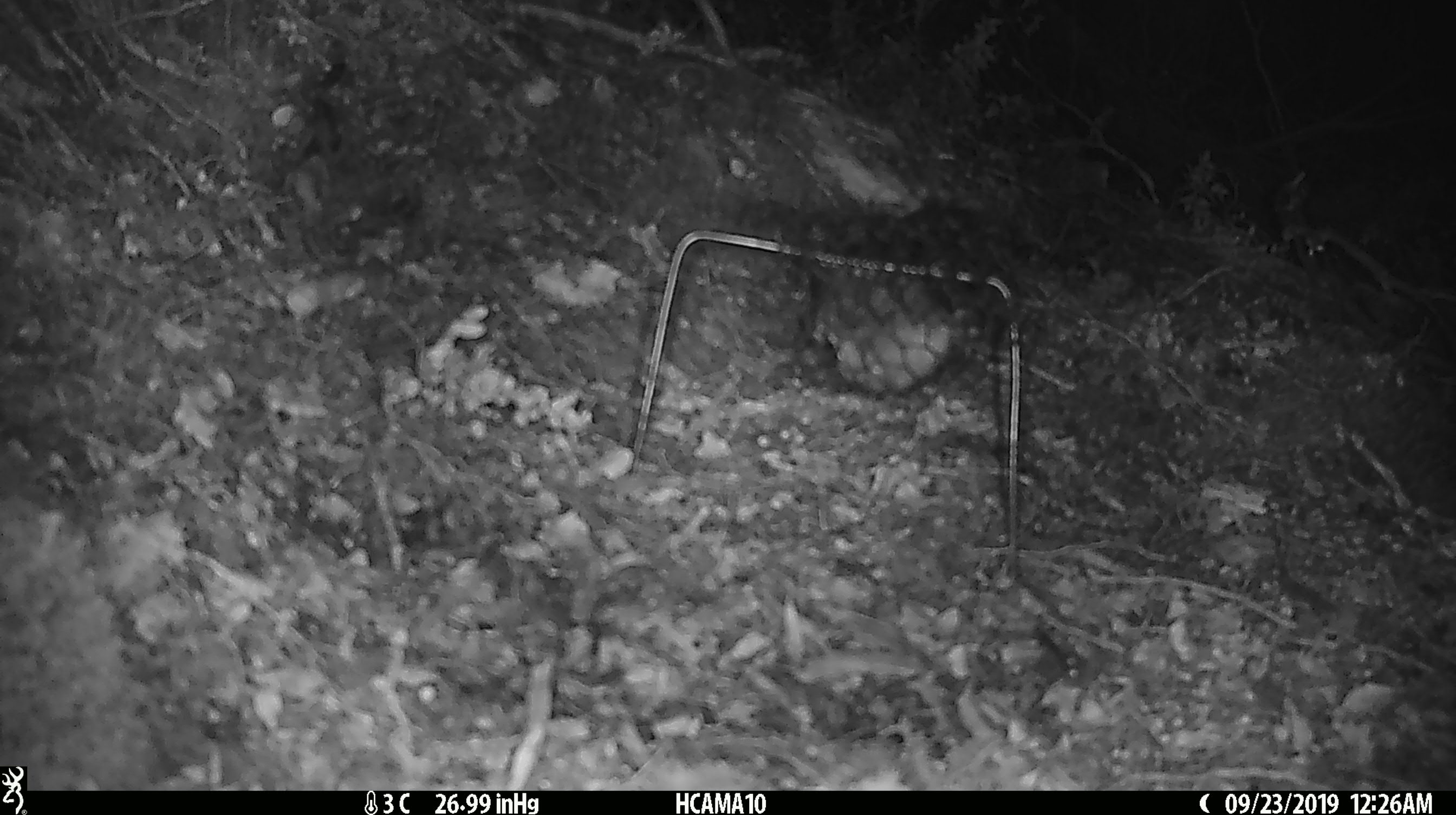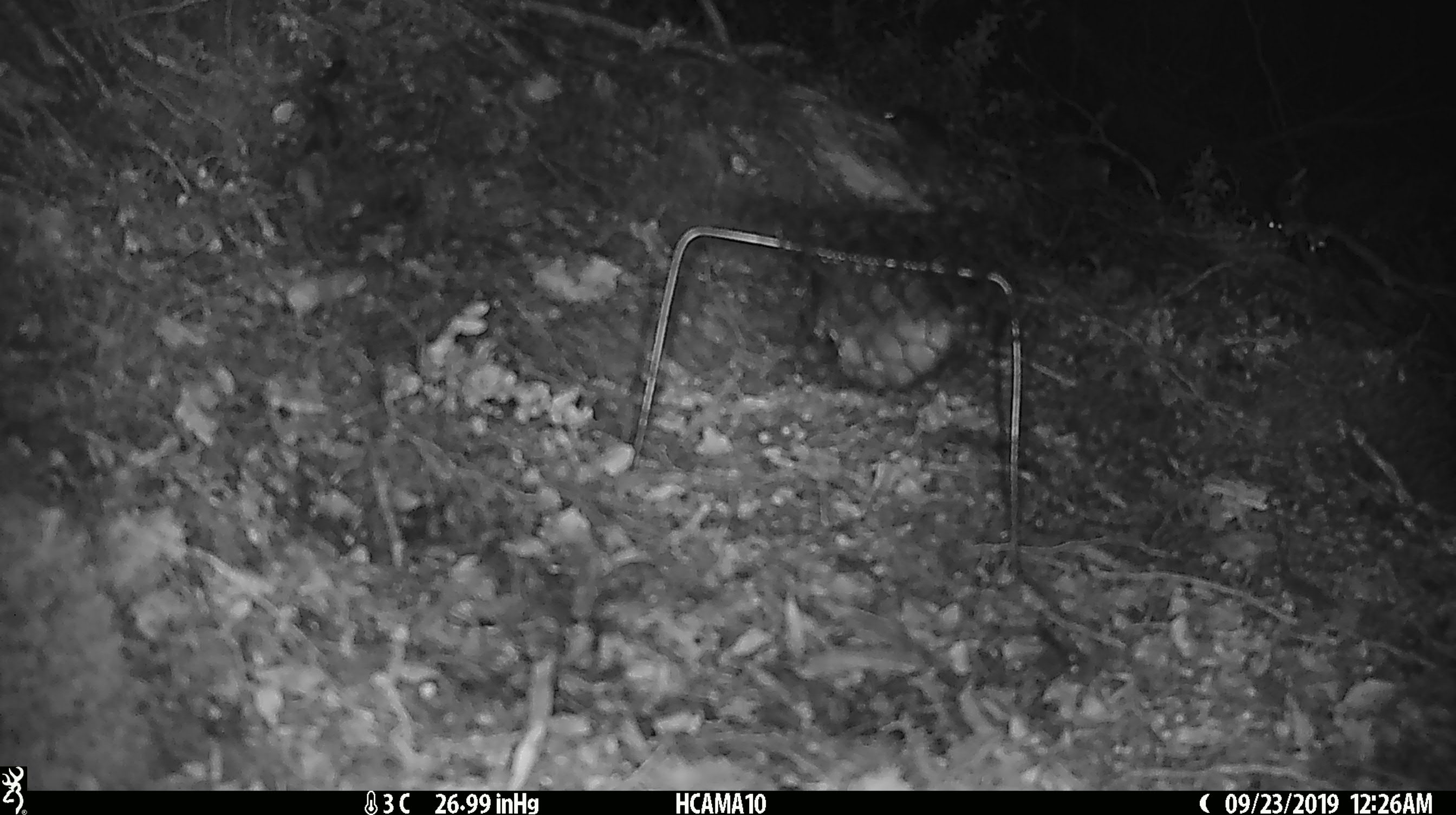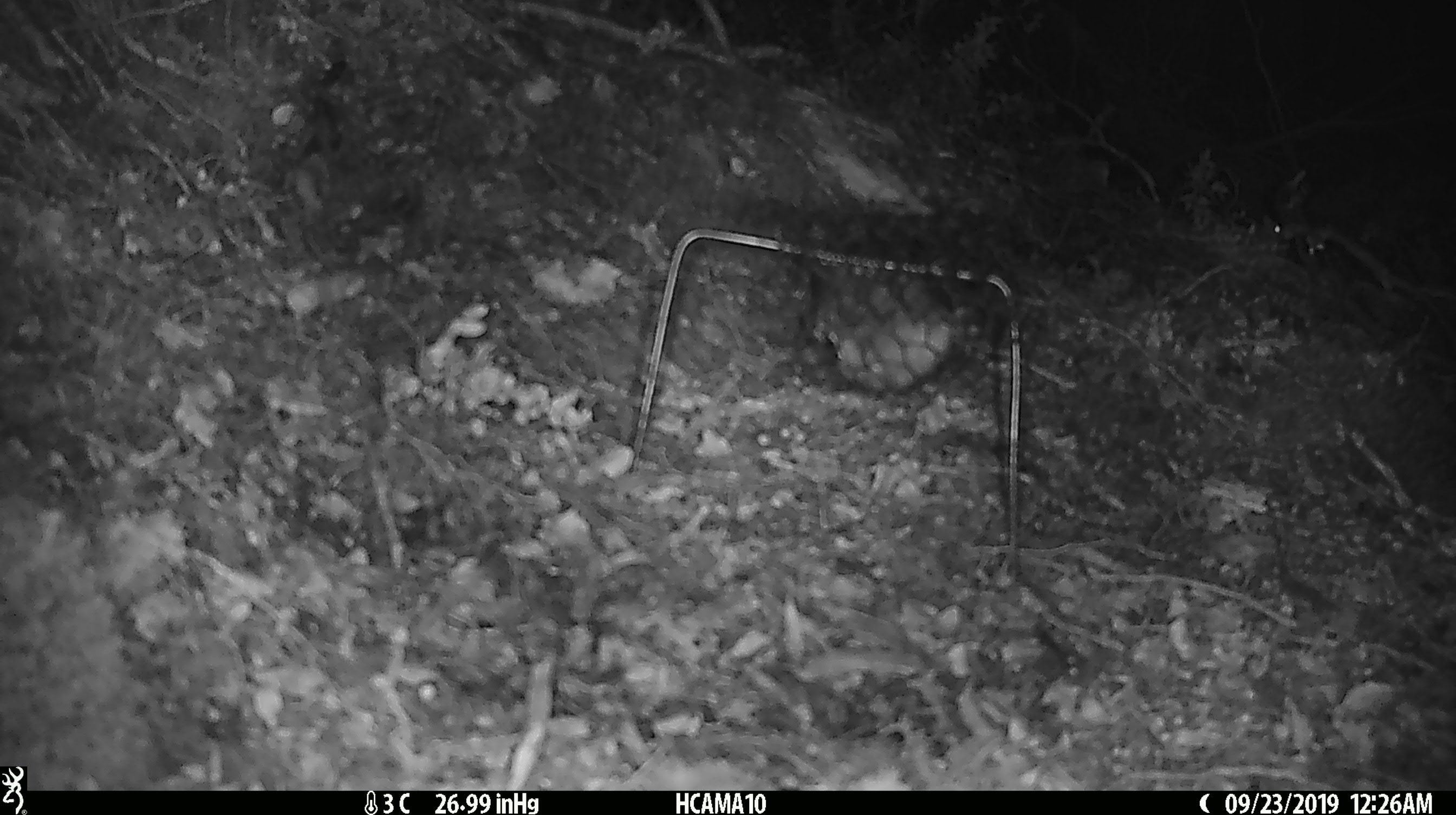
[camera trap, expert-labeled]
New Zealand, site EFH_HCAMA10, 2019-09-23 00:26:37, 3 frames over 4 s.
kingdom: Animalia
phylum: Chordata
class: Mammalia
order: Rodentia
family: Muridae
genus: Mus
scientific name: Mus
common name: mouse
Mouse (Mus).